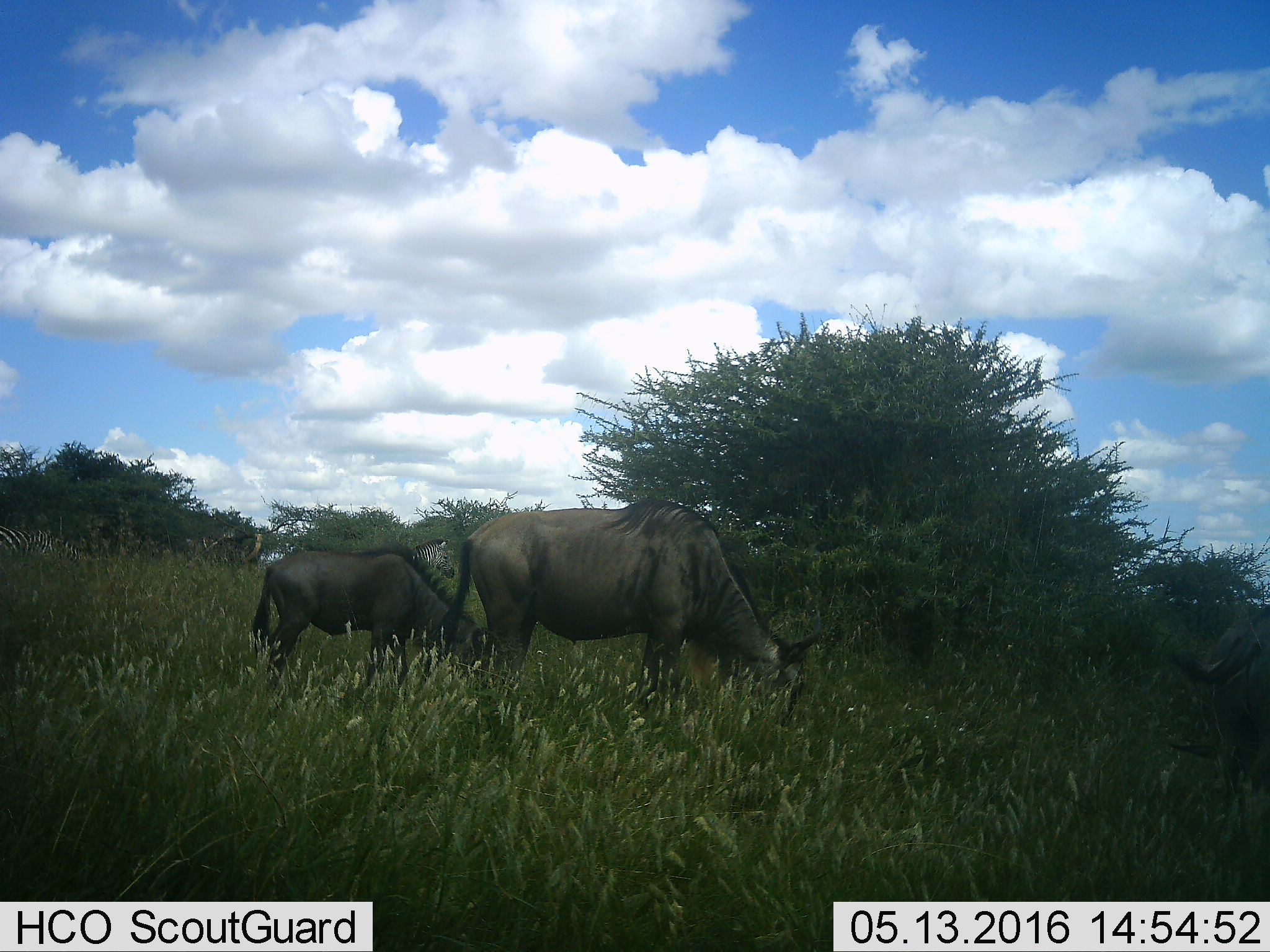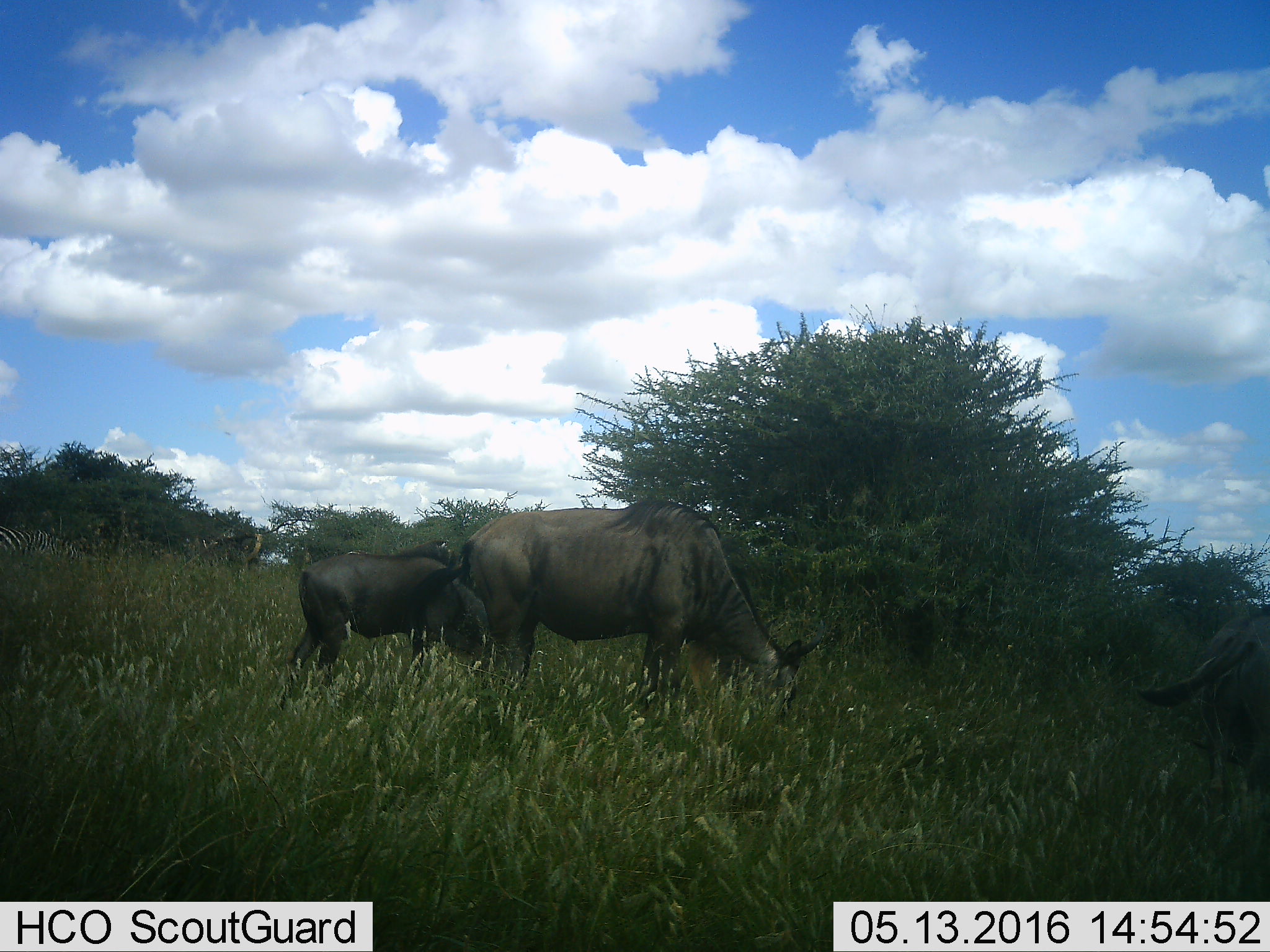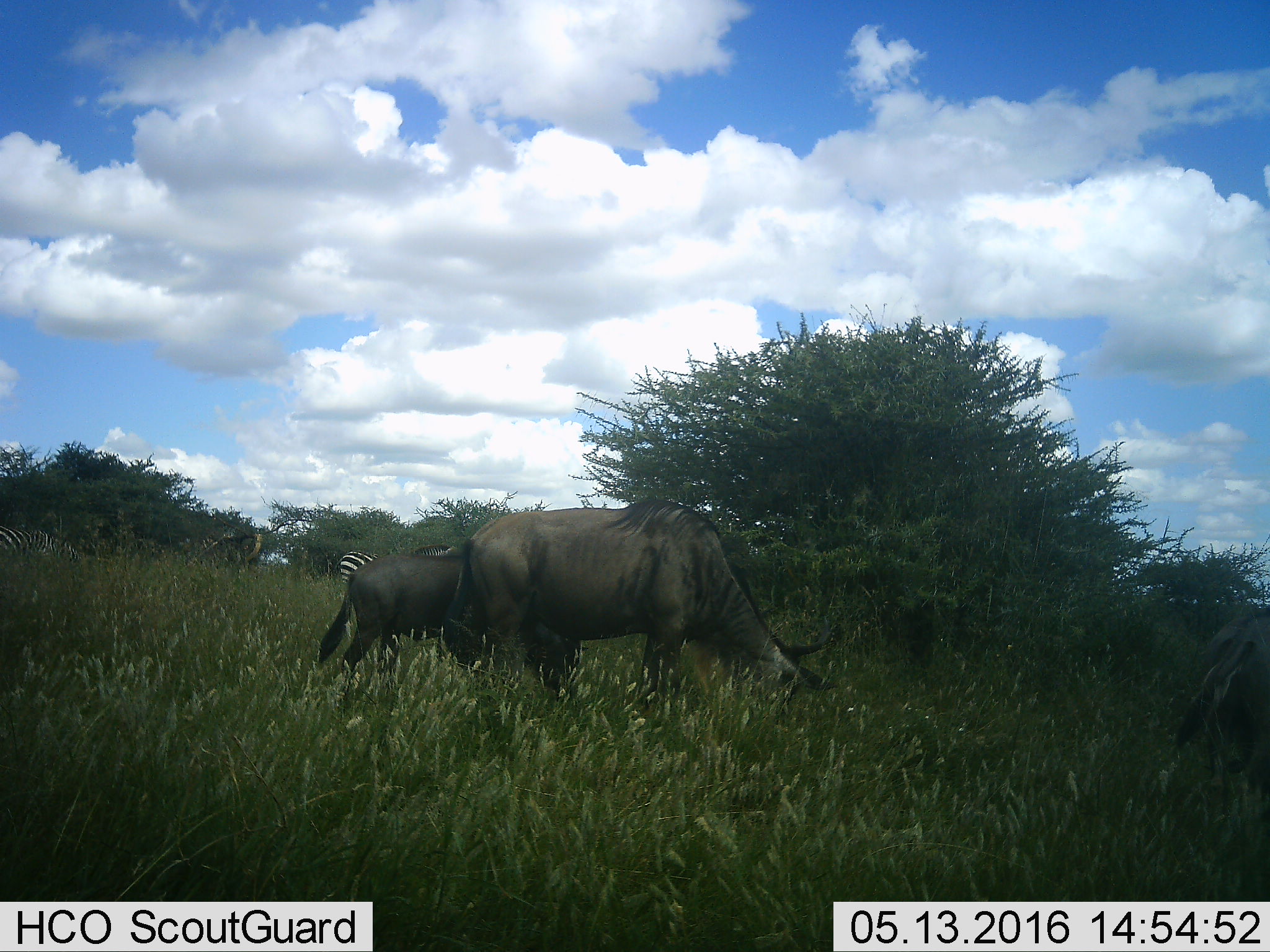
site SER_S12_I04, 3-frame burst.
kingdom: Animalia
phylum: Chordata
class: Mammalia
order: Artiodactyla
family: Bovidae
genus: Connochaetes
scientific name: Connochaetes taurinus taurinus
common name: blue wildebeest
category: wildebeestblue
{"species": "wildebeestblue (blue wildebeest) (Connochaetes taurinus taurinus)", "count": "3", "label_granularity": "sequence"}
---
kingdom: Animalia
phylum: Chordata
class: Mammalia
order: Perissodactyla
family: Equidae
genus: Equus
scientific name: Equus quagga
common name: plains zebra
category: zebraplains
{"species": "zebraplains (plains zebra) (Equus quagga)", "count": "2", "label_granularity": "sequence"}